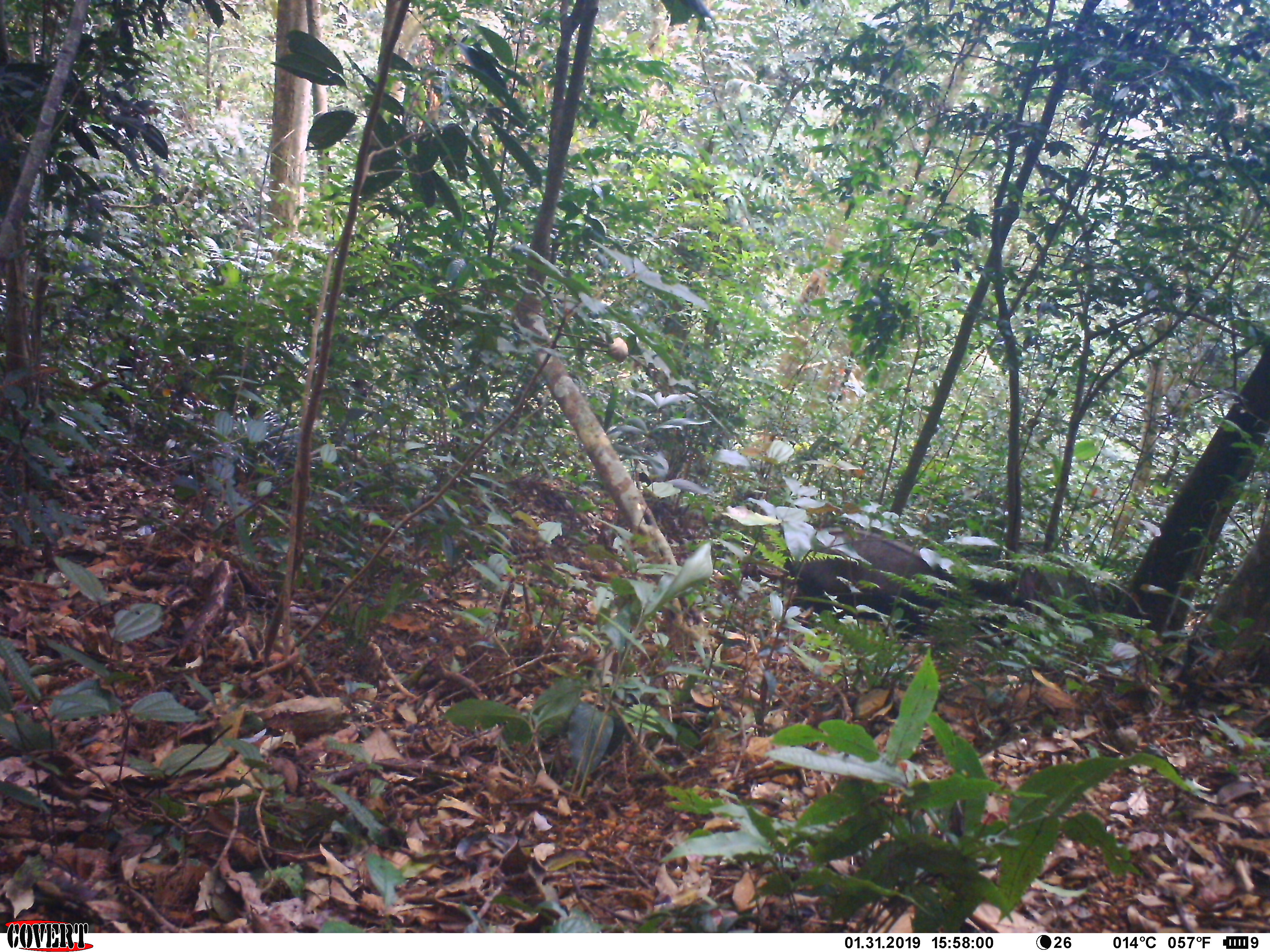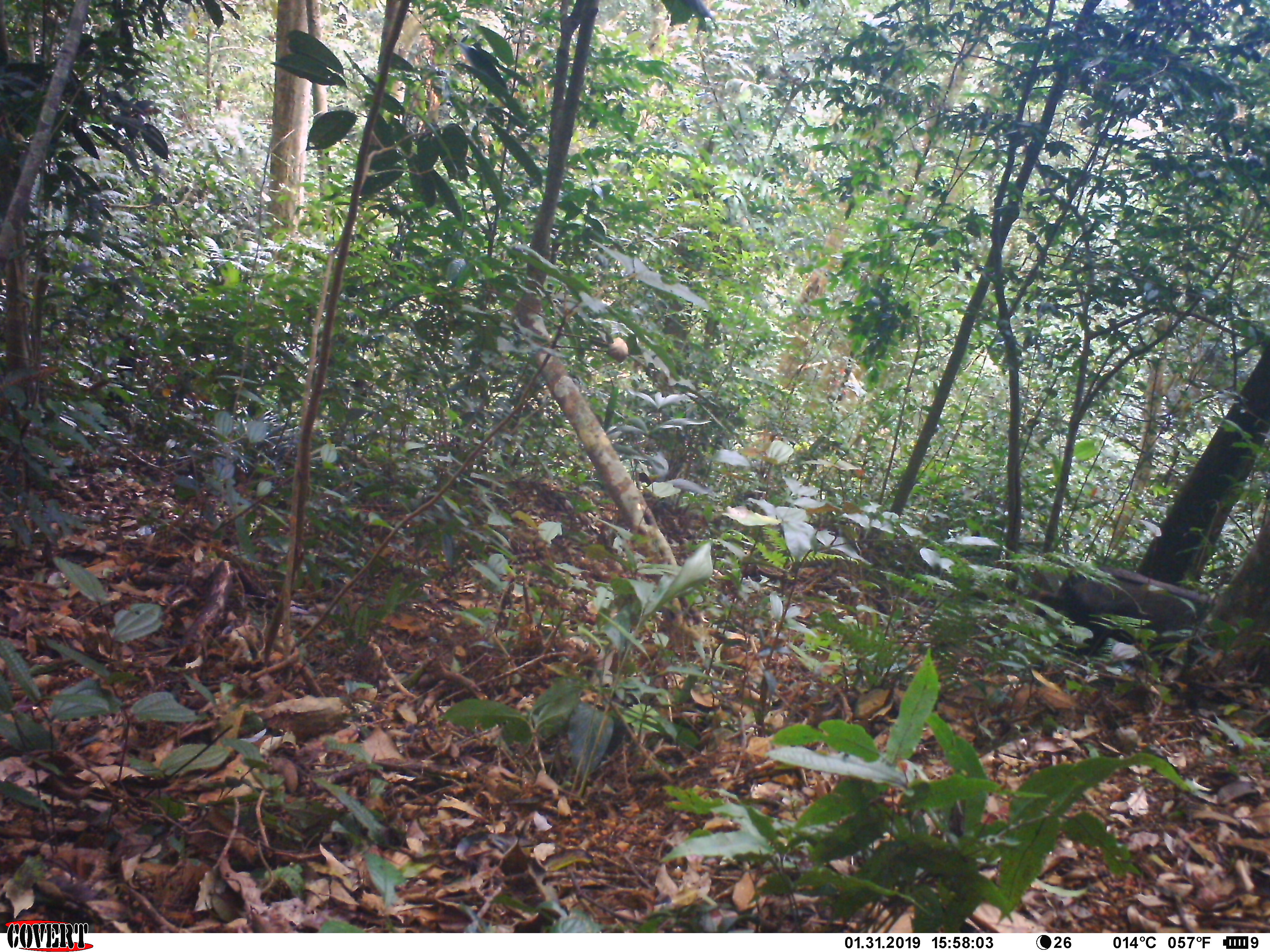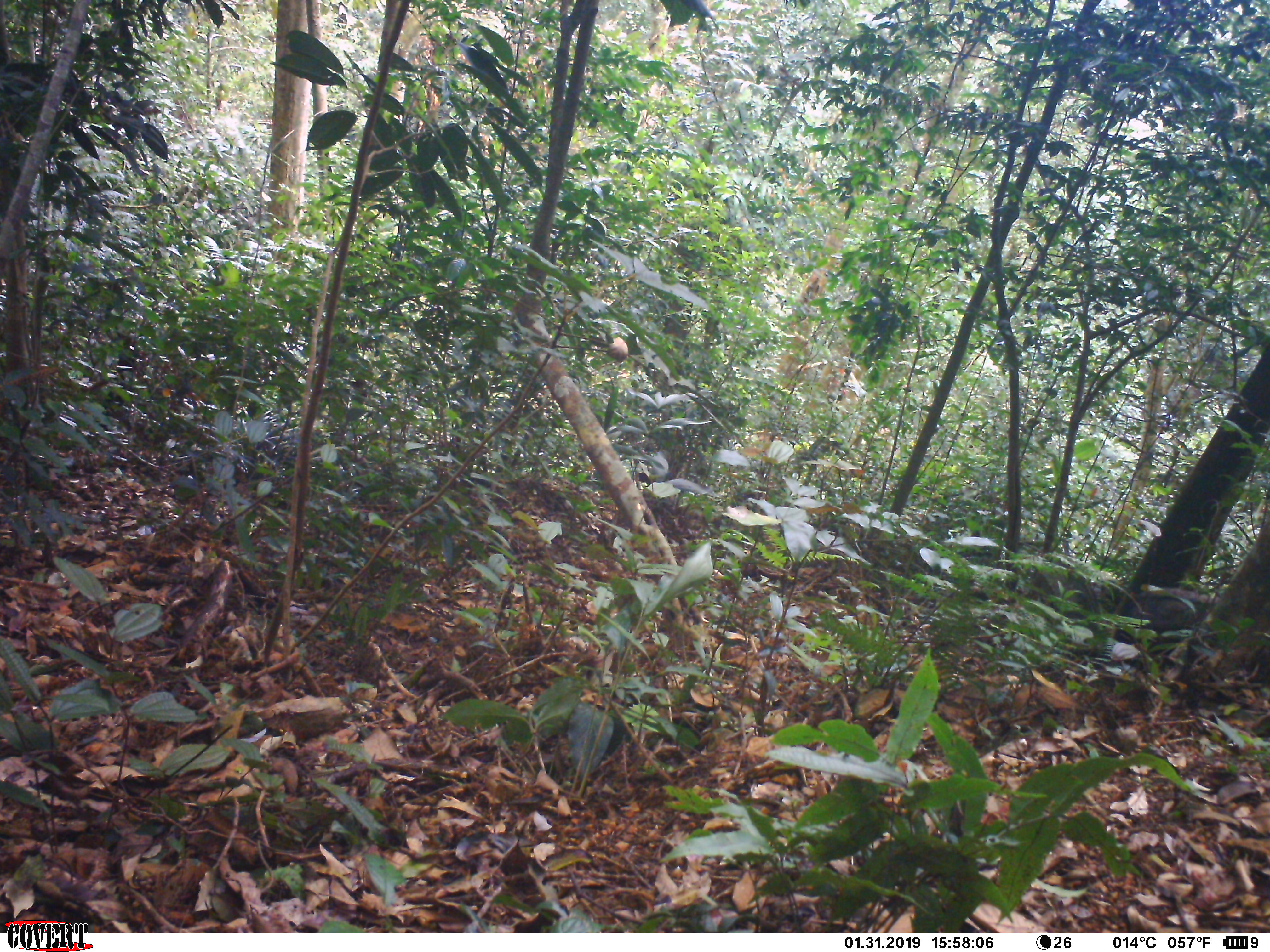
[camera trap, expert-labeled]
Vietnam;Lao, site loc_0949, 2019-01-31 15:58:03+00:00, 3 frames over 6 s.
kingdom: Animalia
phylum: Chordata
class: Mammalia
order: Artiodactyla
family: Bovidae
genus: Capricornis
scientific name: Capricornis sumatraensis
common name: chinese serow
Chinese serow (Capricornis sumatraensis). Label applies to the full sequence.